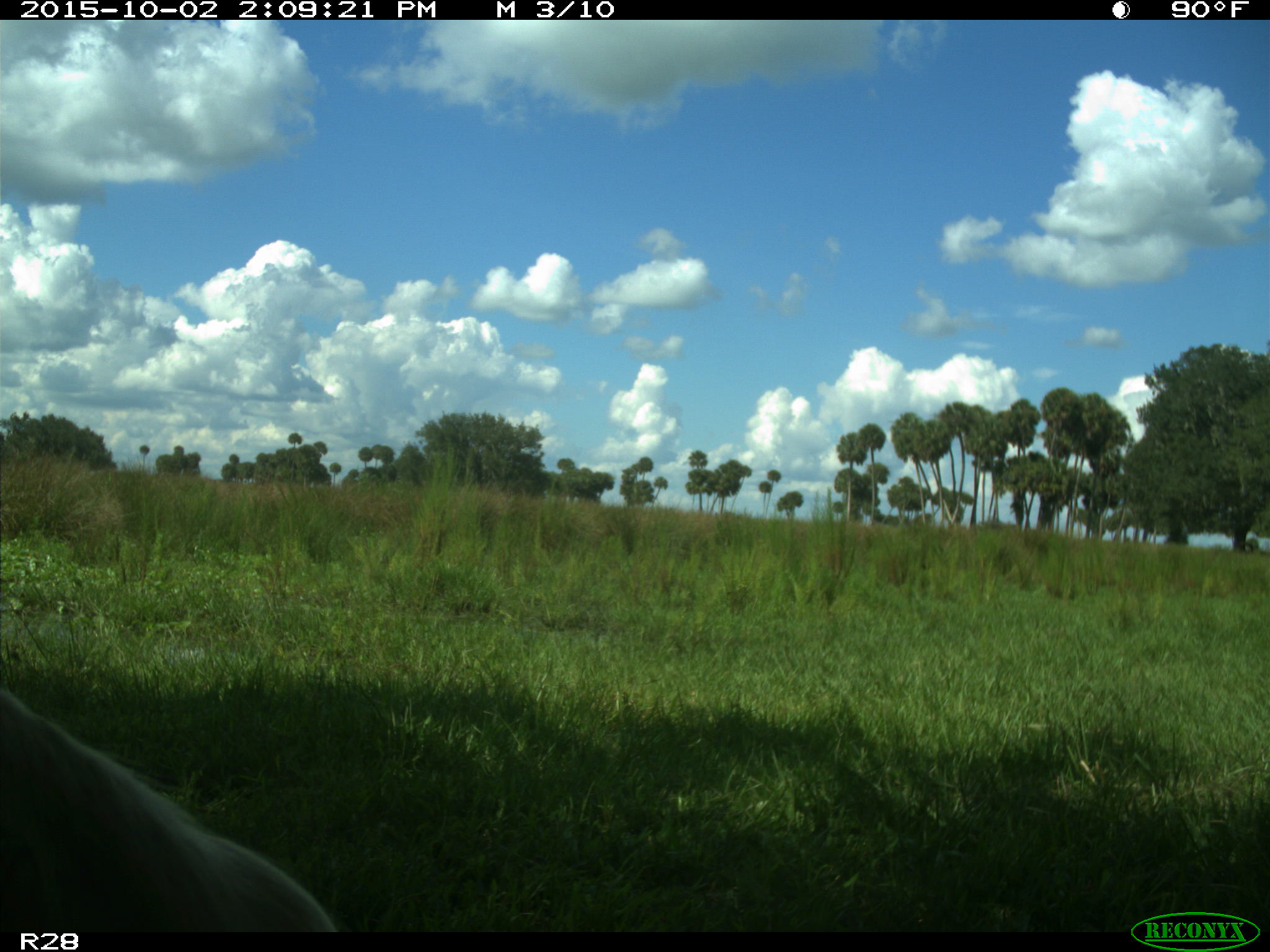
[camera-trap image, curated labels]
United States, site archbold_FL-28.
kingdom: Animalia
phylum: Chordata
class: Mammalia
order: Artiodactyla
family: Bovidae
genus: Bos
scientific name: Bos taurus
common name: domestic cow